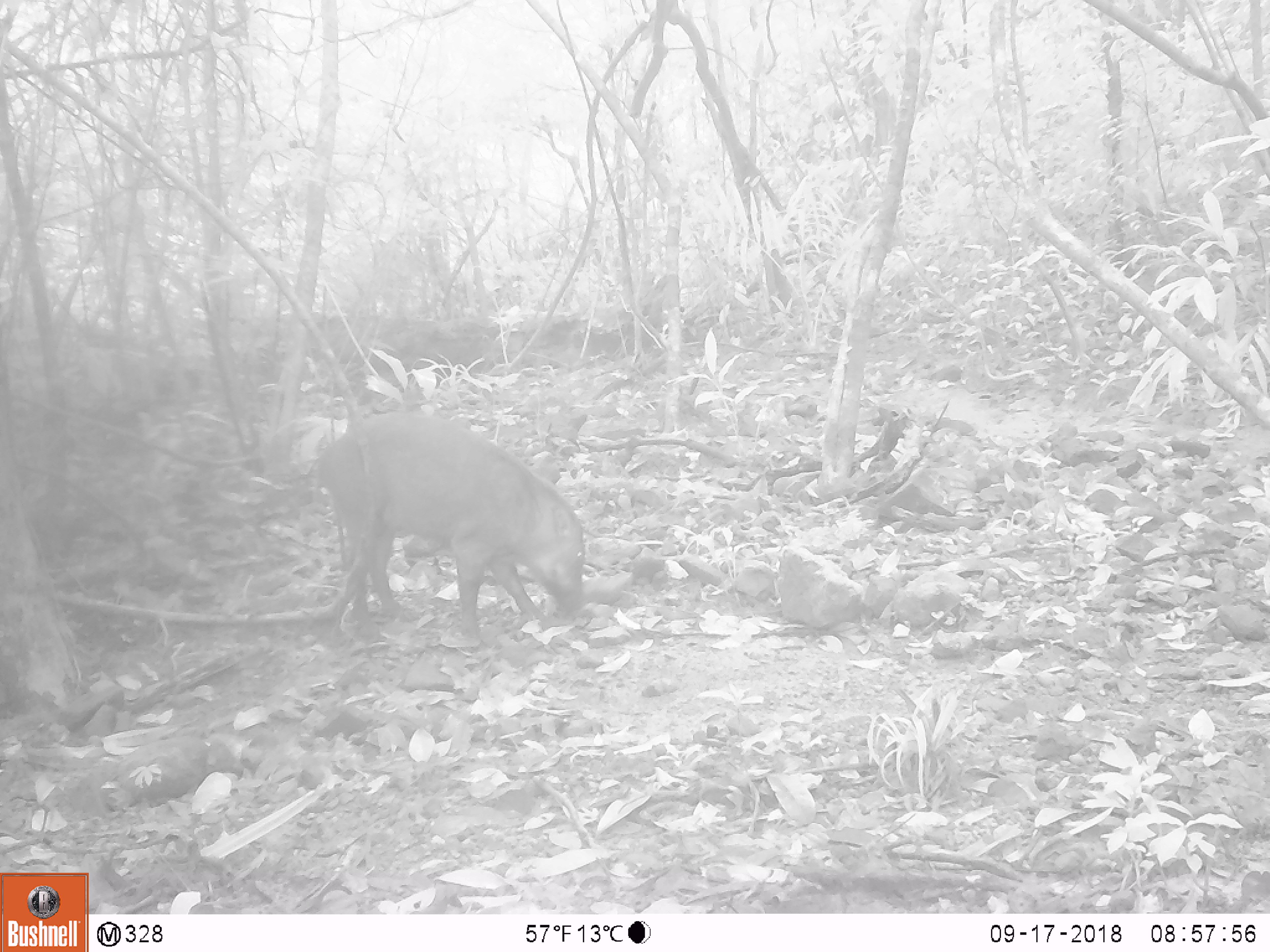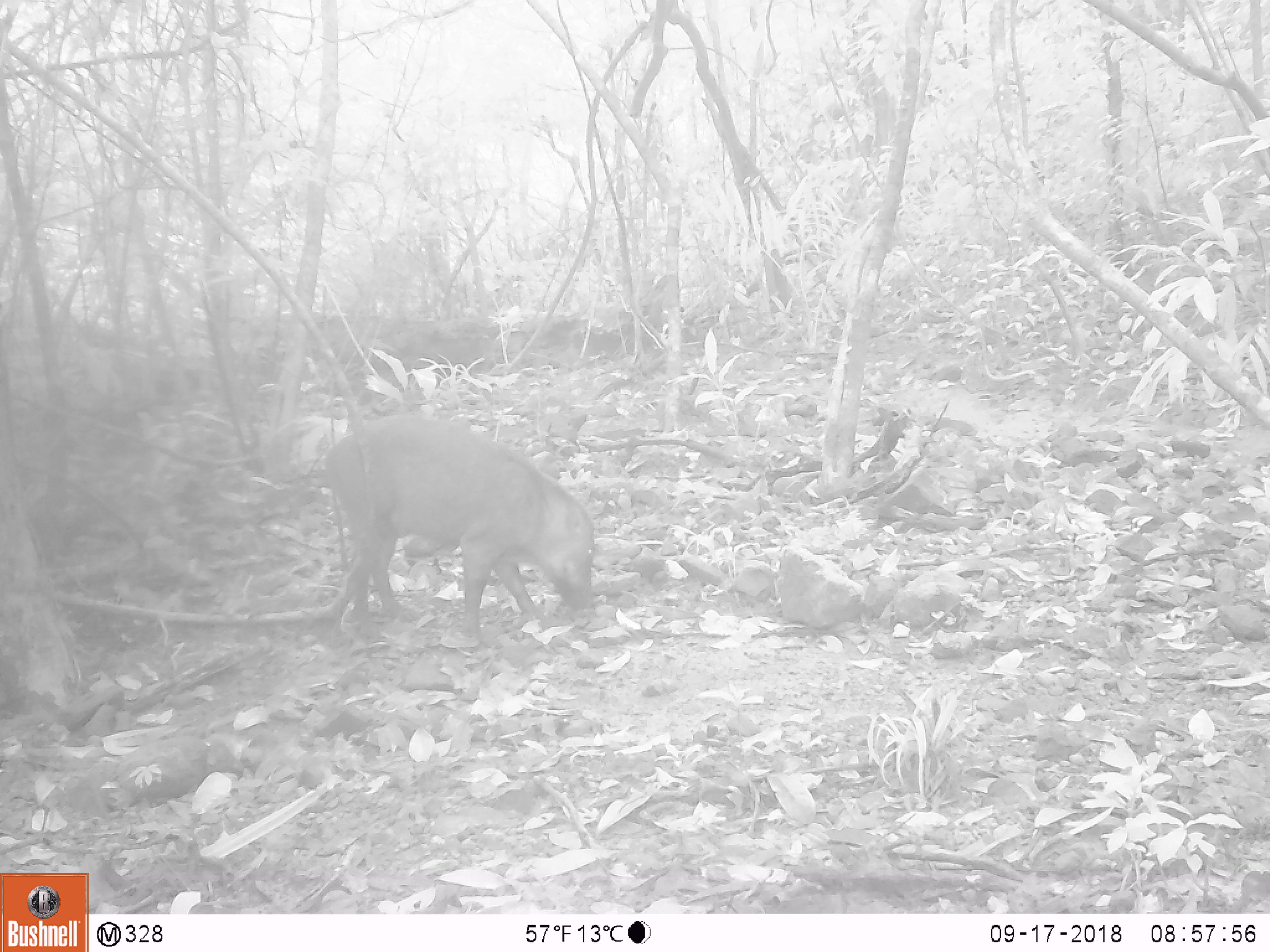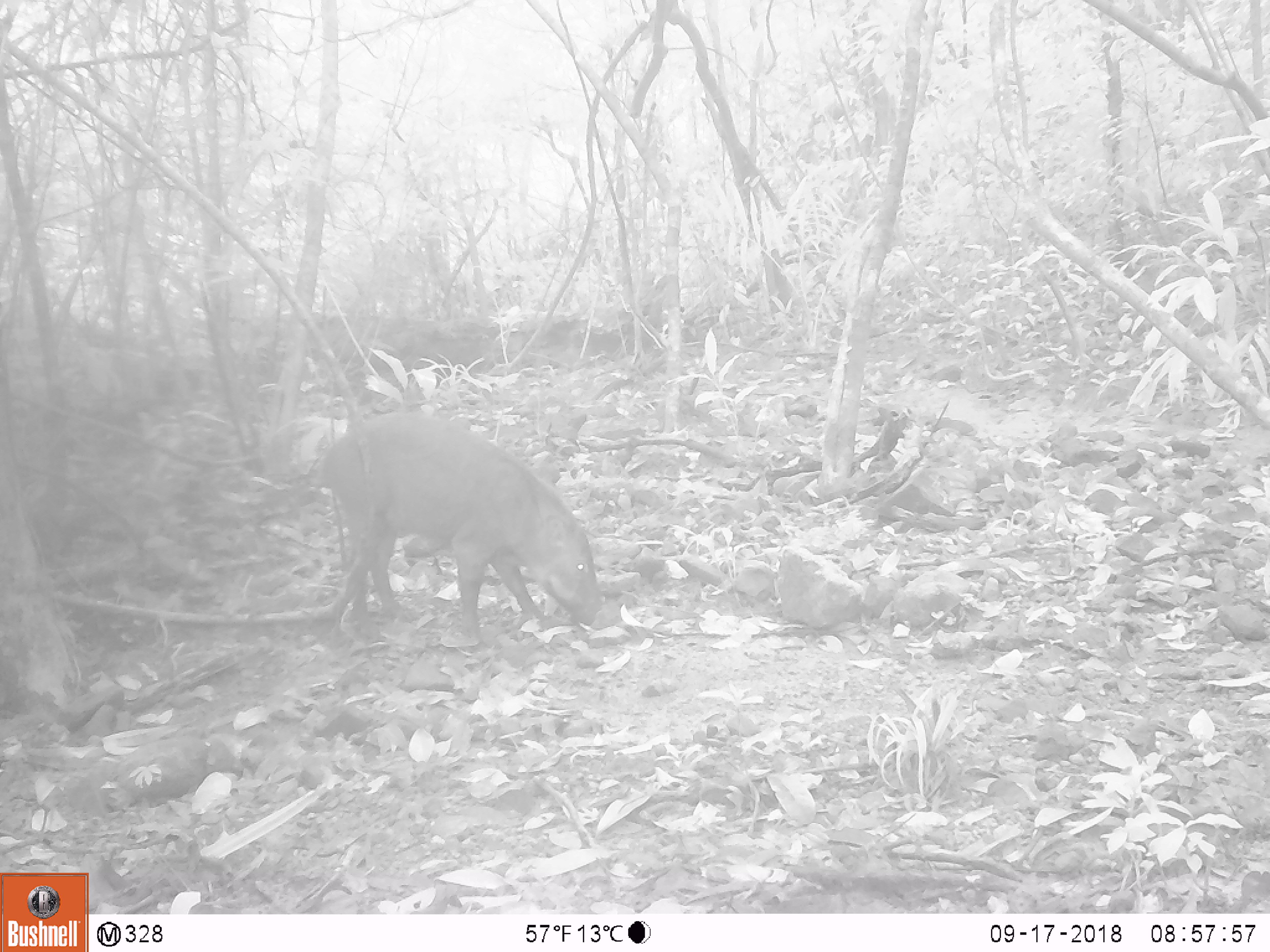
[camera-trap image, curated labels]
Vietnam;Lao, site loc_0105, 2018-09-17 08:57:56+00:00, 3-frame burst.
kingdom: Animalia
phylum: Chordata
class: Mammalia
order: Artiodactyla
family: Suidae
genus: Sus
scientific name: Sus scrofa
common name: eurasian wild pig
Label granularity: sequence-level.